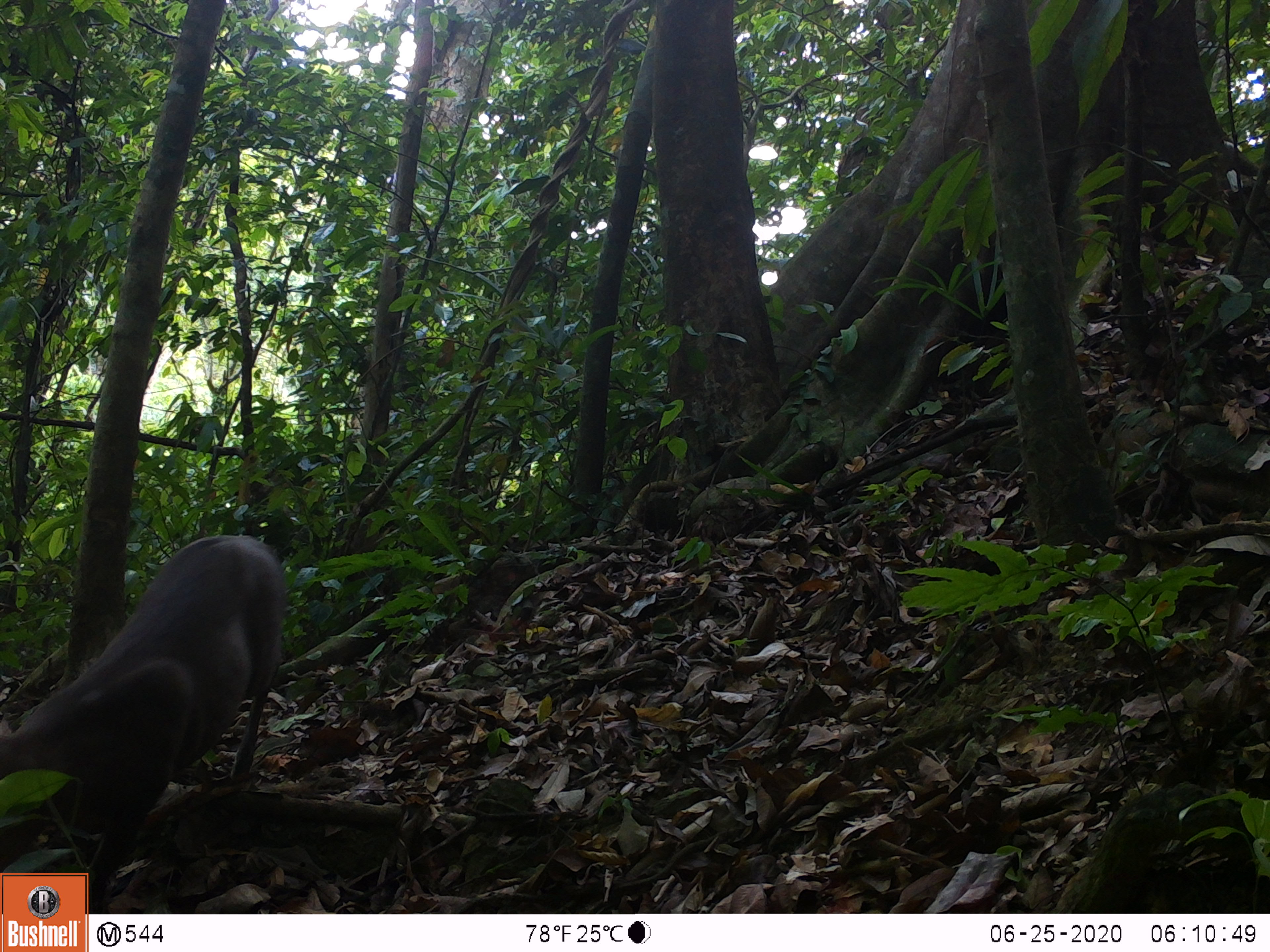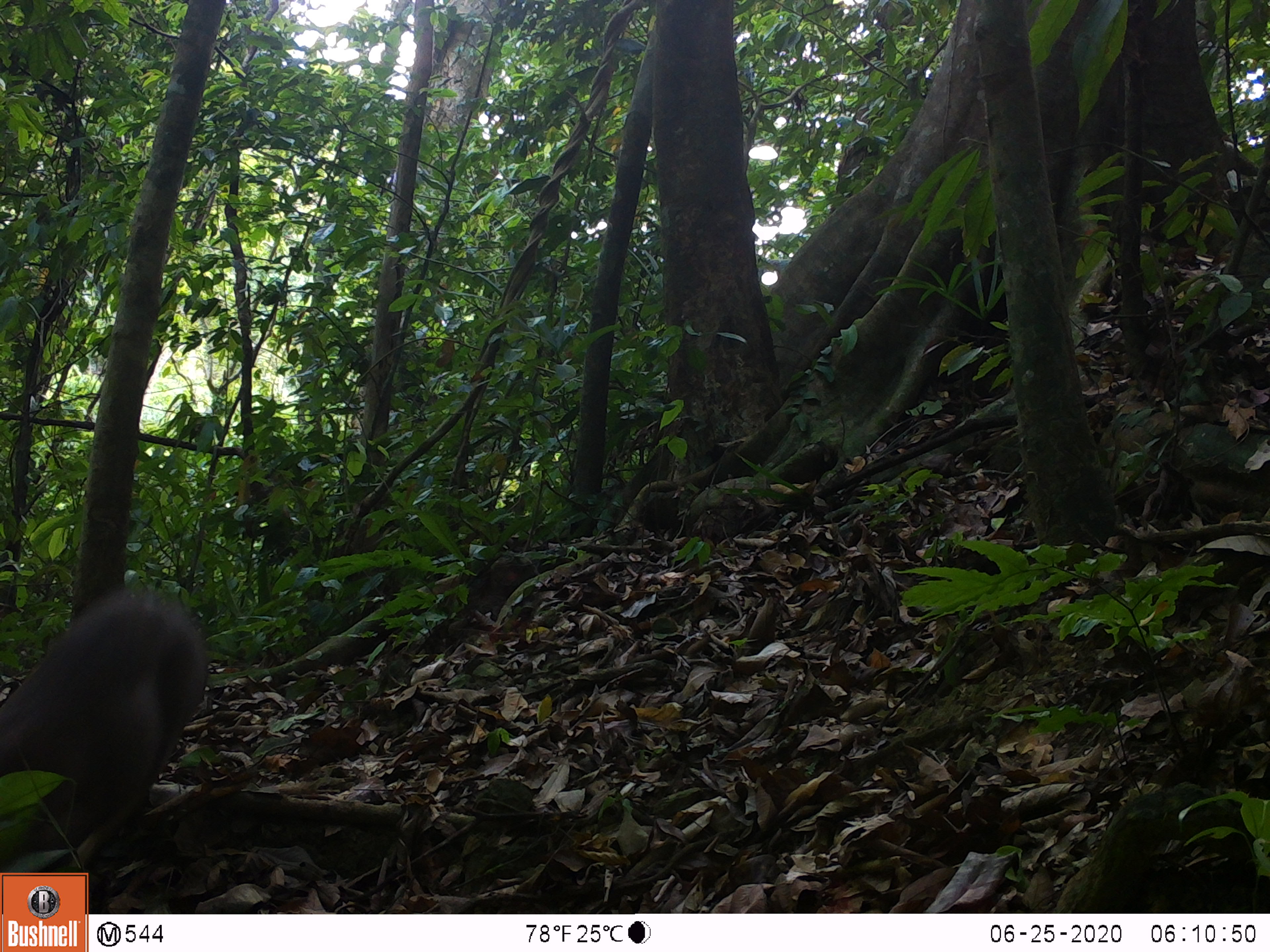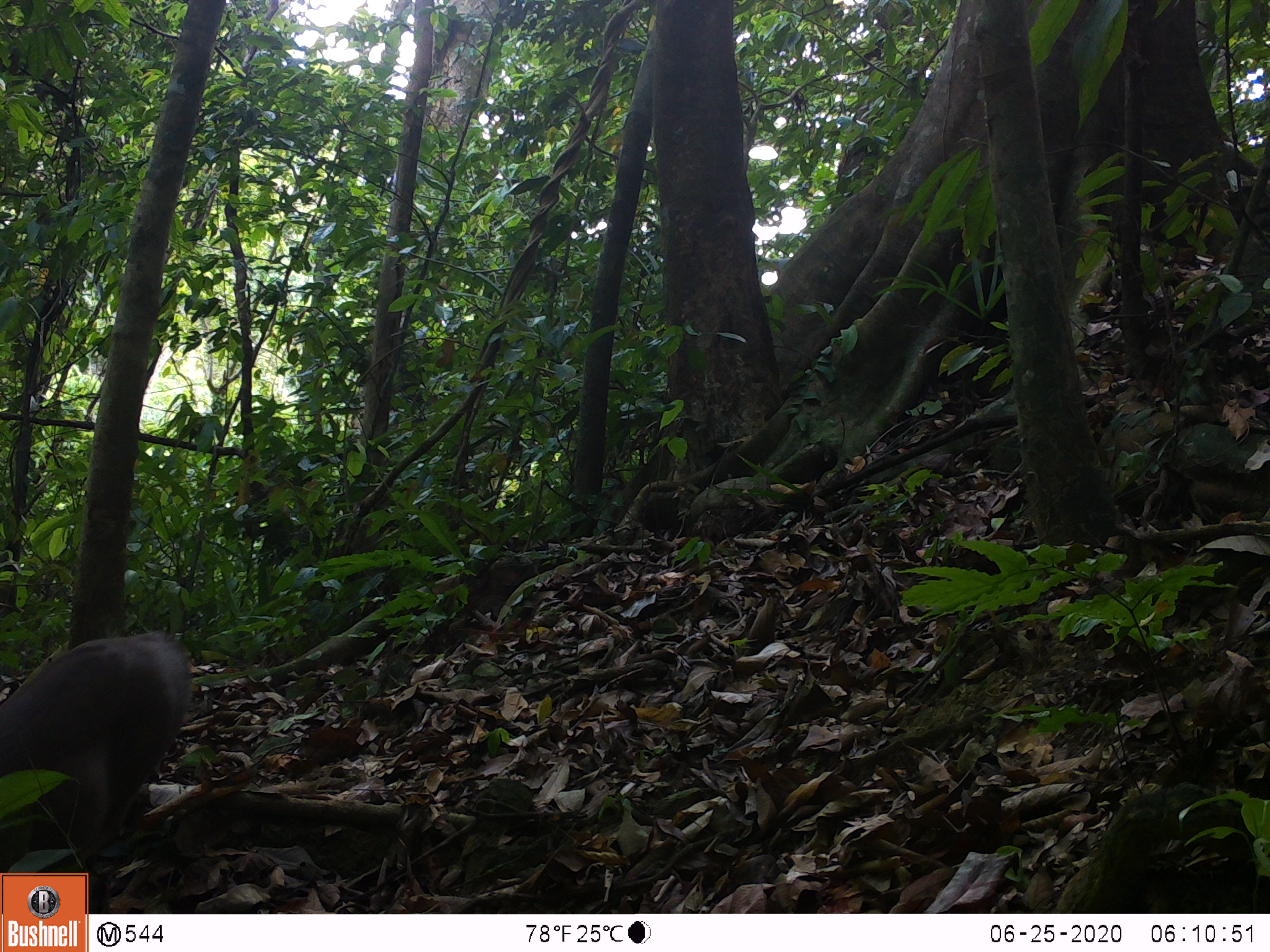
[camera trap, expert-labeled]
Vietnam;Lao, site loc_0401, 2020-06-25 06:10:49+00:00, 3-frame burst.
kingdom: Animalia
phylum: Chordata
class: Mammalia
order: Artiodactyla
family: Cervidae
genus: Muntiacus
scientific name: Muntiacus rooseveltorum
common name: roosevelt's muntjac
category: roosevelts muntjac group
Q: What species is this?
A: Roosevelts muntjac group (roosevelt's muntjac) (Muntiacus rooseveltorum).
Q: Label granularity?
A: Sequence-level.